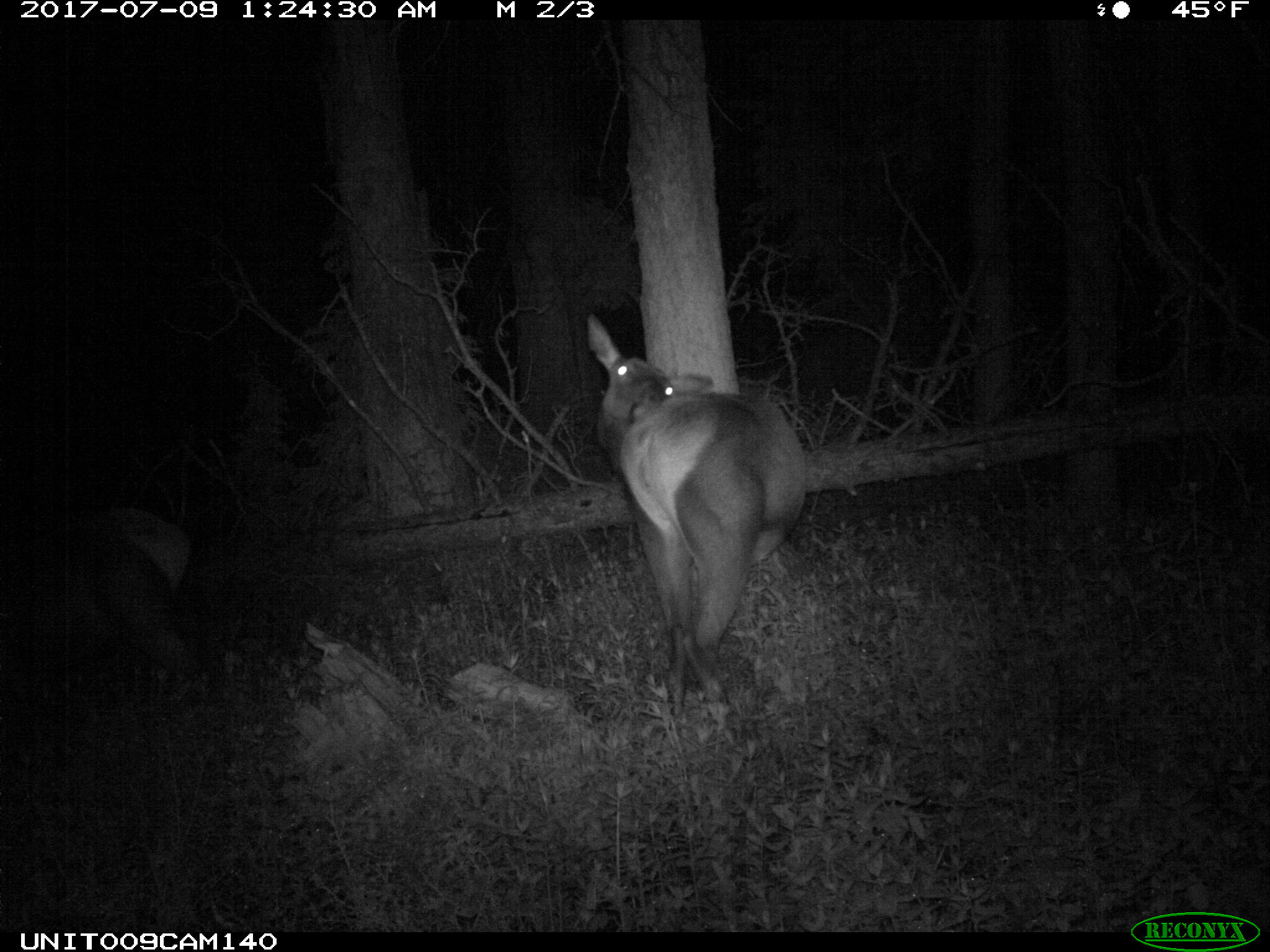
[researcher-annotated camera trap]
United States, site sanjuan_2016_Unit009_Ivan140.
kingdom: Animalia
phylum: Chordata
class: Mammalia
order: Artiodactyla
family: Cervidae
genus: Cervus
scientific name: Cervus elaphus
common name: red deer